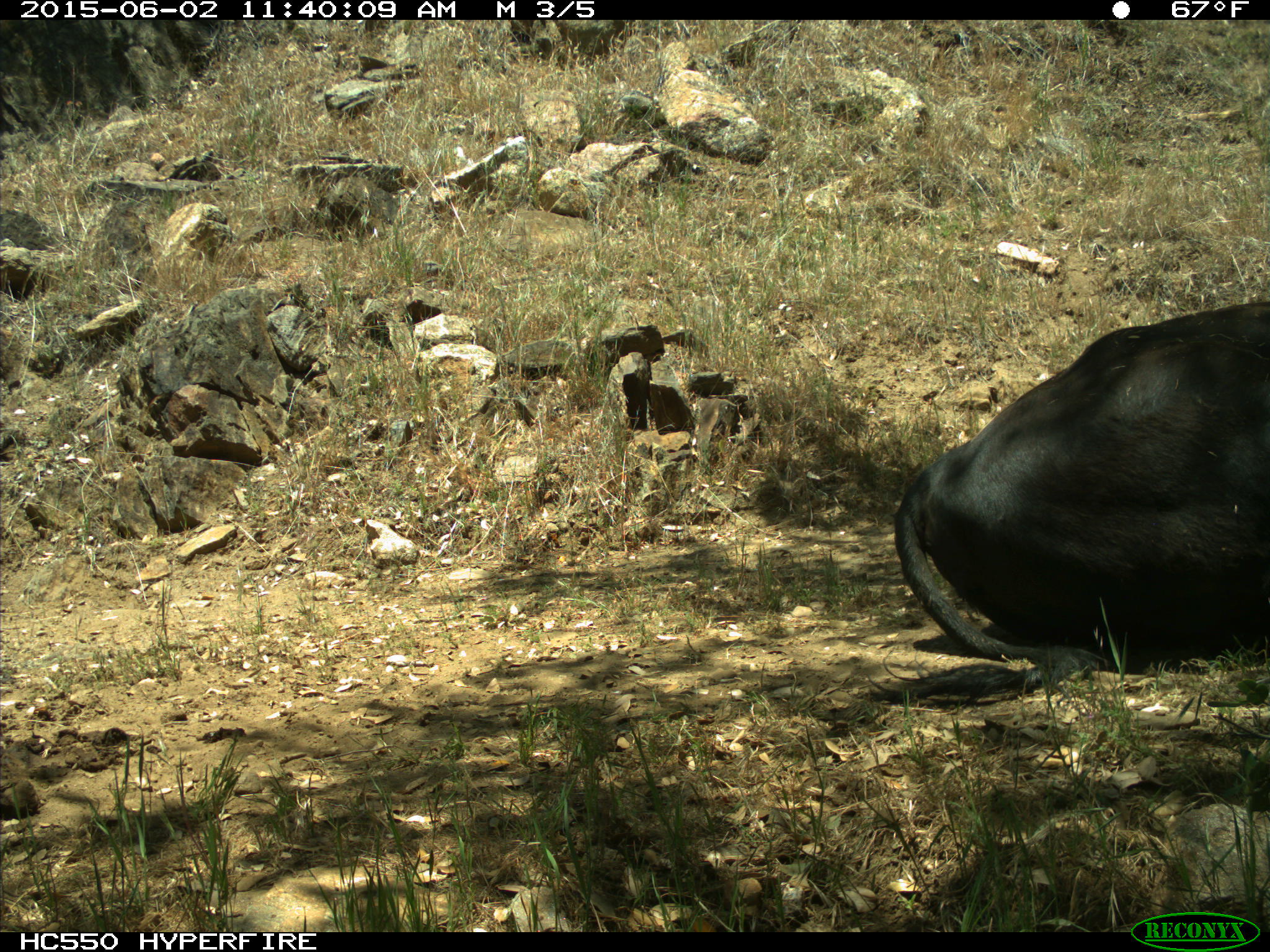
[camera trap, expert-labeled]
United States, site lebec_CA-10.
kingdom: Animalia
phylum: Chordata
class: Mammalia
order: Artiodactyla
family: Bovidae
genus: Bos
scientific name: Bos taurus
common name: domestic cow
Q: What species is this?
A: Bos taurus (domestic cow).